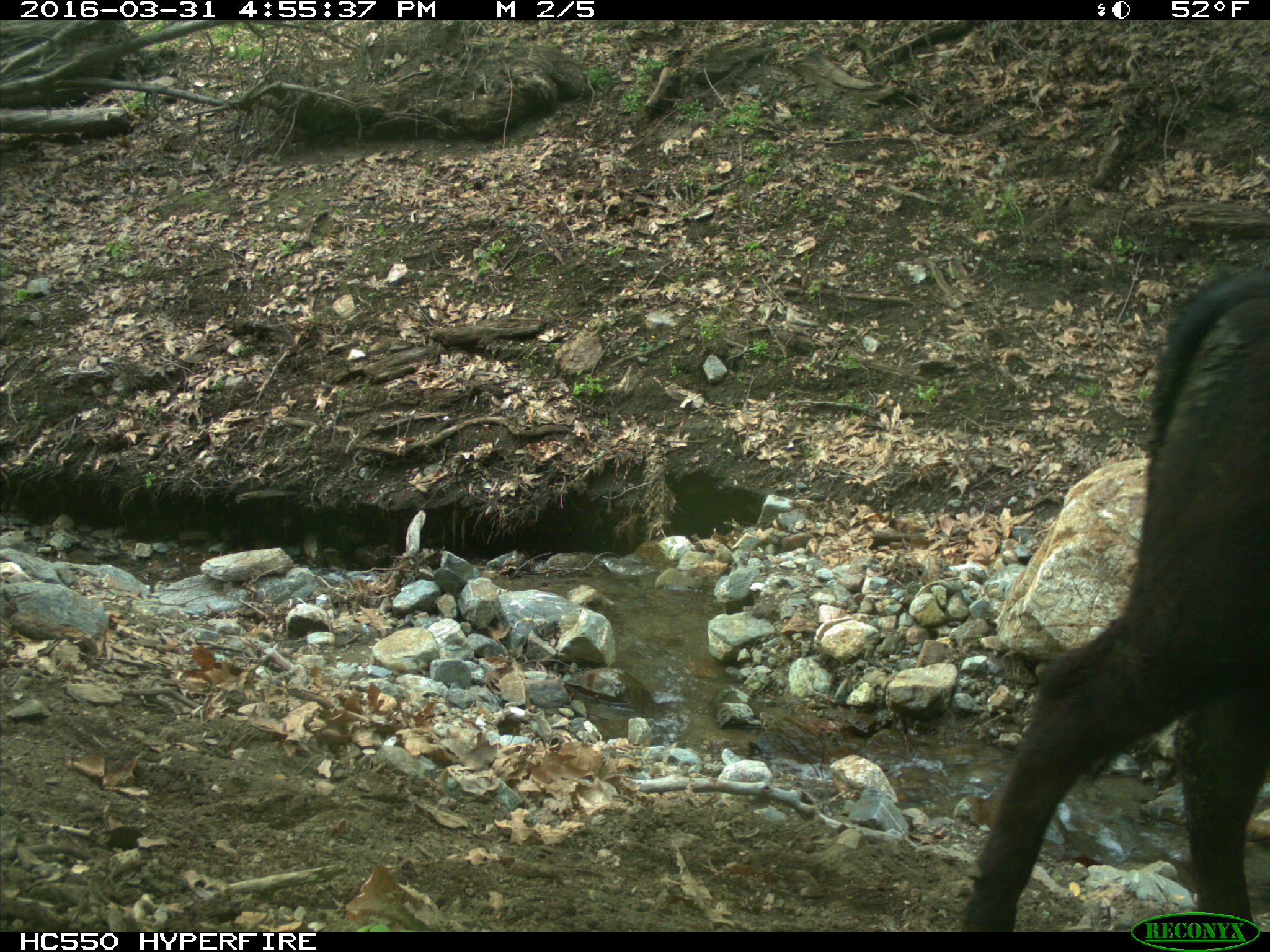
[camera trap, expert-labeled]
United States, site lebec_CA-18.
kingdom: Animalia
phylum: Chordata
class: Mammalia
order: Artiodactyla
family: Bovidae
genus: Bos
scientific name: Bos taurus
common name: domestic cow